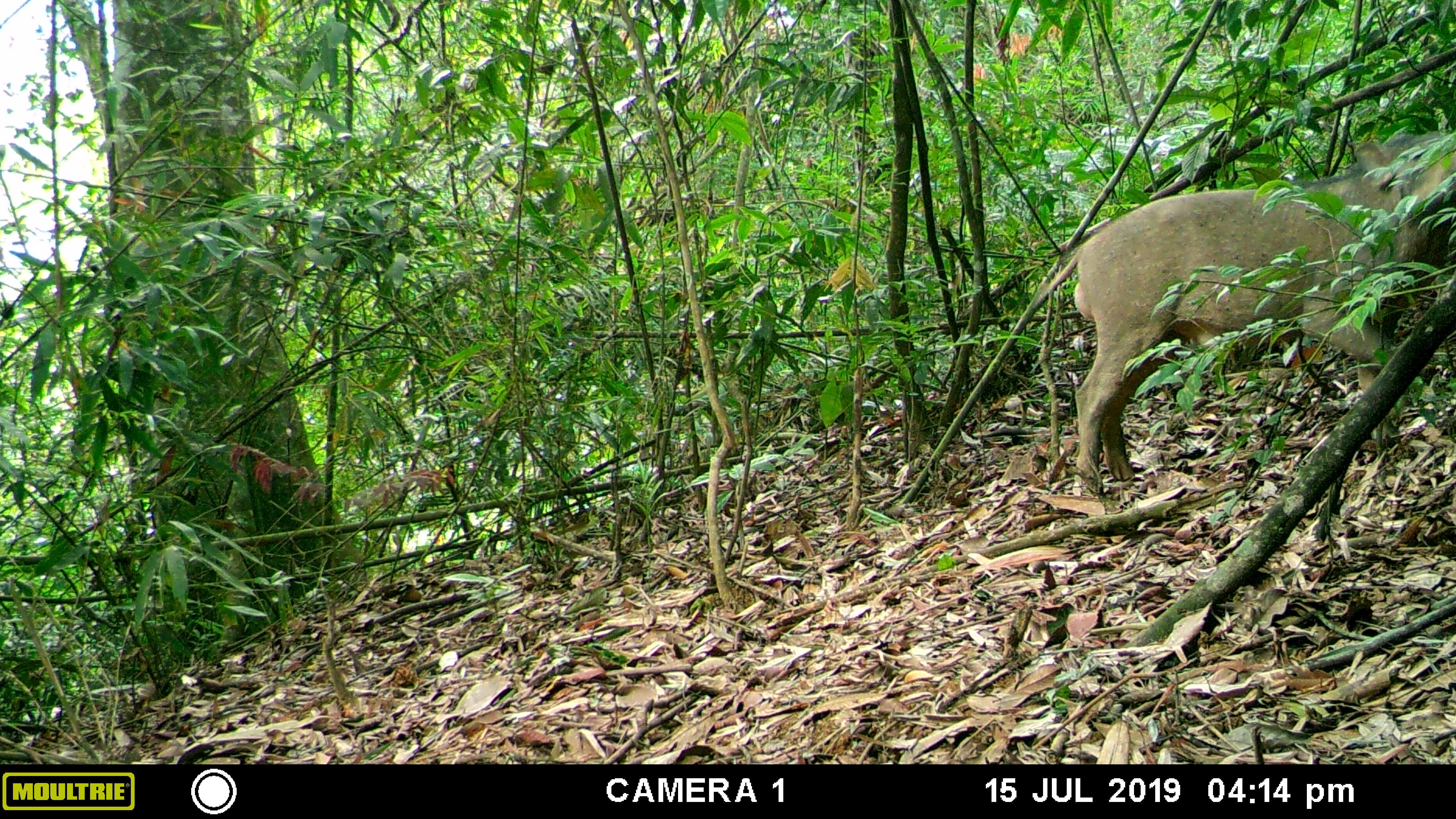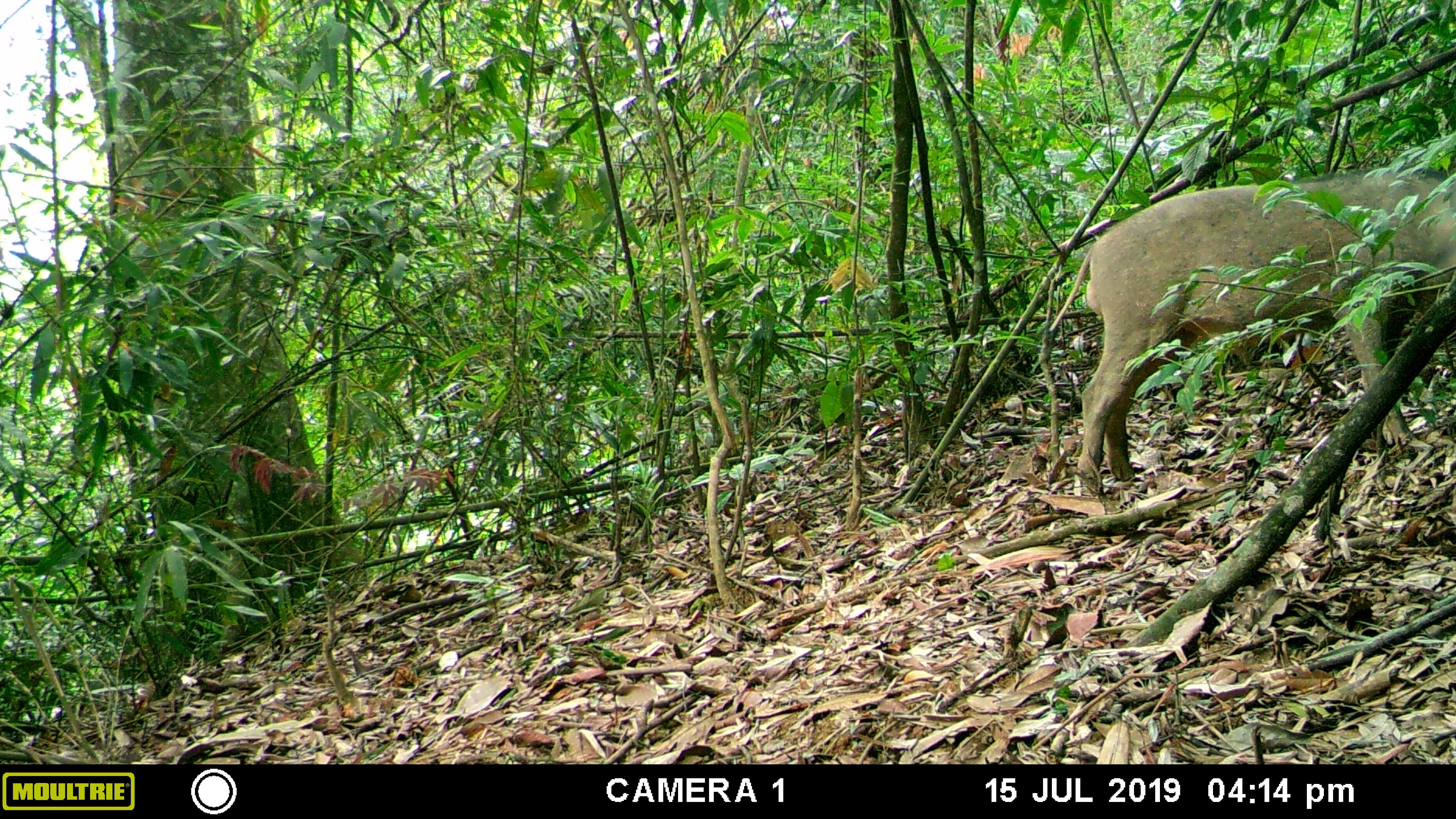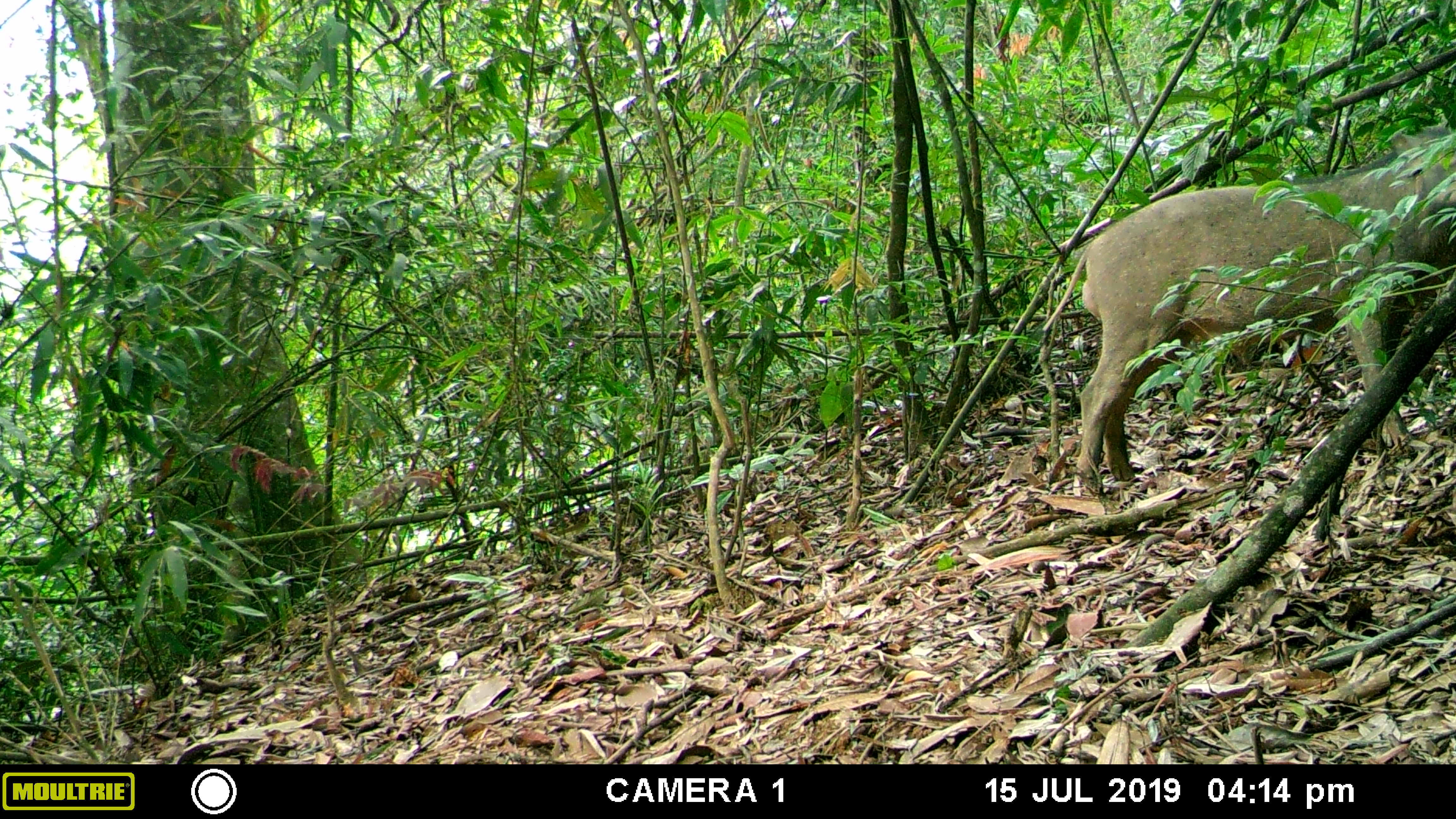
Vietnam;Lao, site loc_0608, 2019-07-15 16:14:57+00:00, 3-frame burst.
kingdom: Animalia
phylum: Chordata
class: Mammalia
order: Artiodactyla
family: Suidae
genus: Sus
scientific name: Sus scrofa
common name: eurasian wild pig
Eurasian wild pig (Sus scrofa). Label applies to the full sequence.